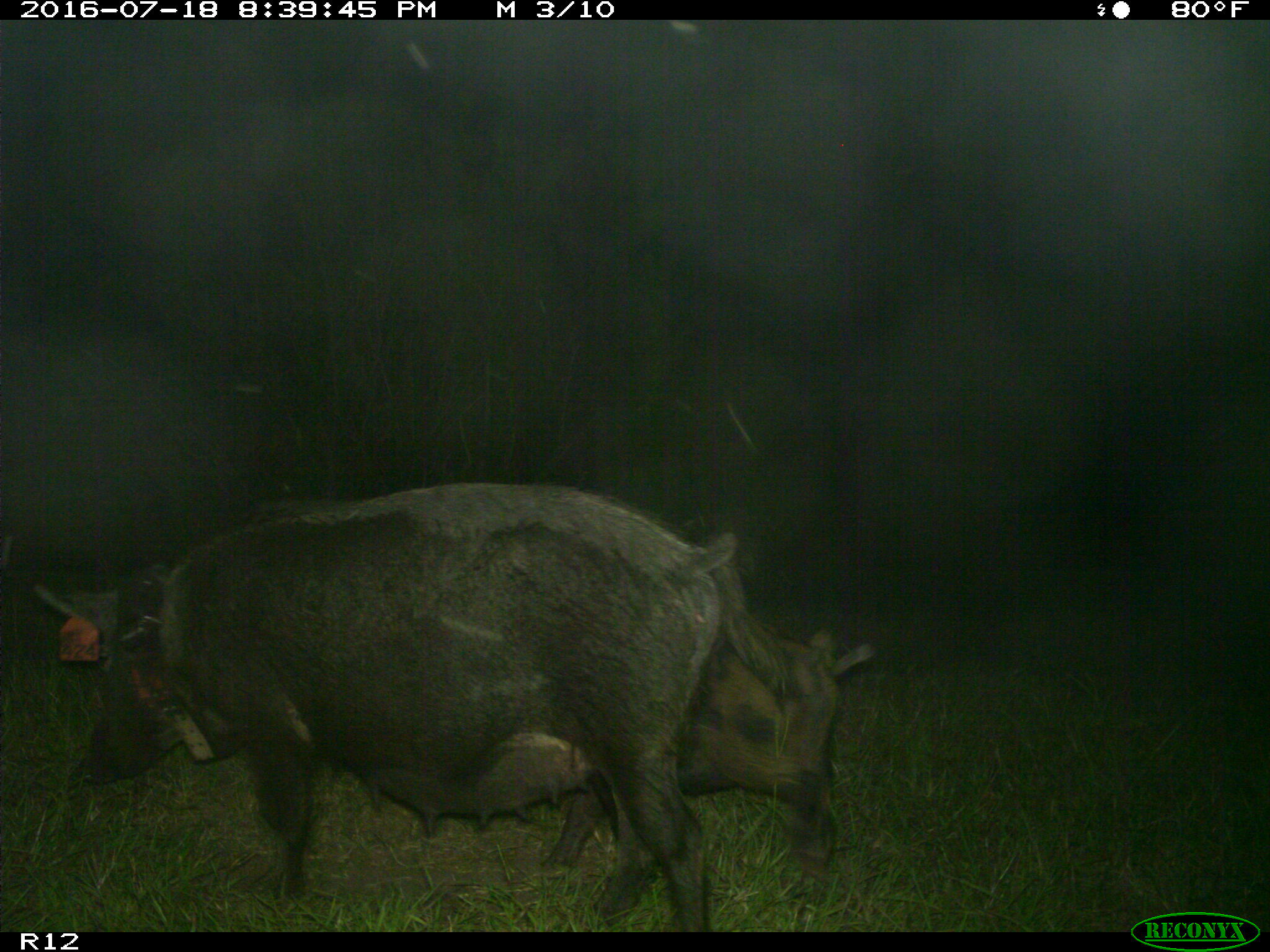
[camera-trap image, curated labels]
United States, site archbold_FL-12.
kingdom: Animalia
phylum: Chordata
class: Mammalia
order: Artiodactyla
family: Suidae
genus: Sus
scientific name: Sus scrofa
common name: wild boar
Sus scrofa (wild boar).